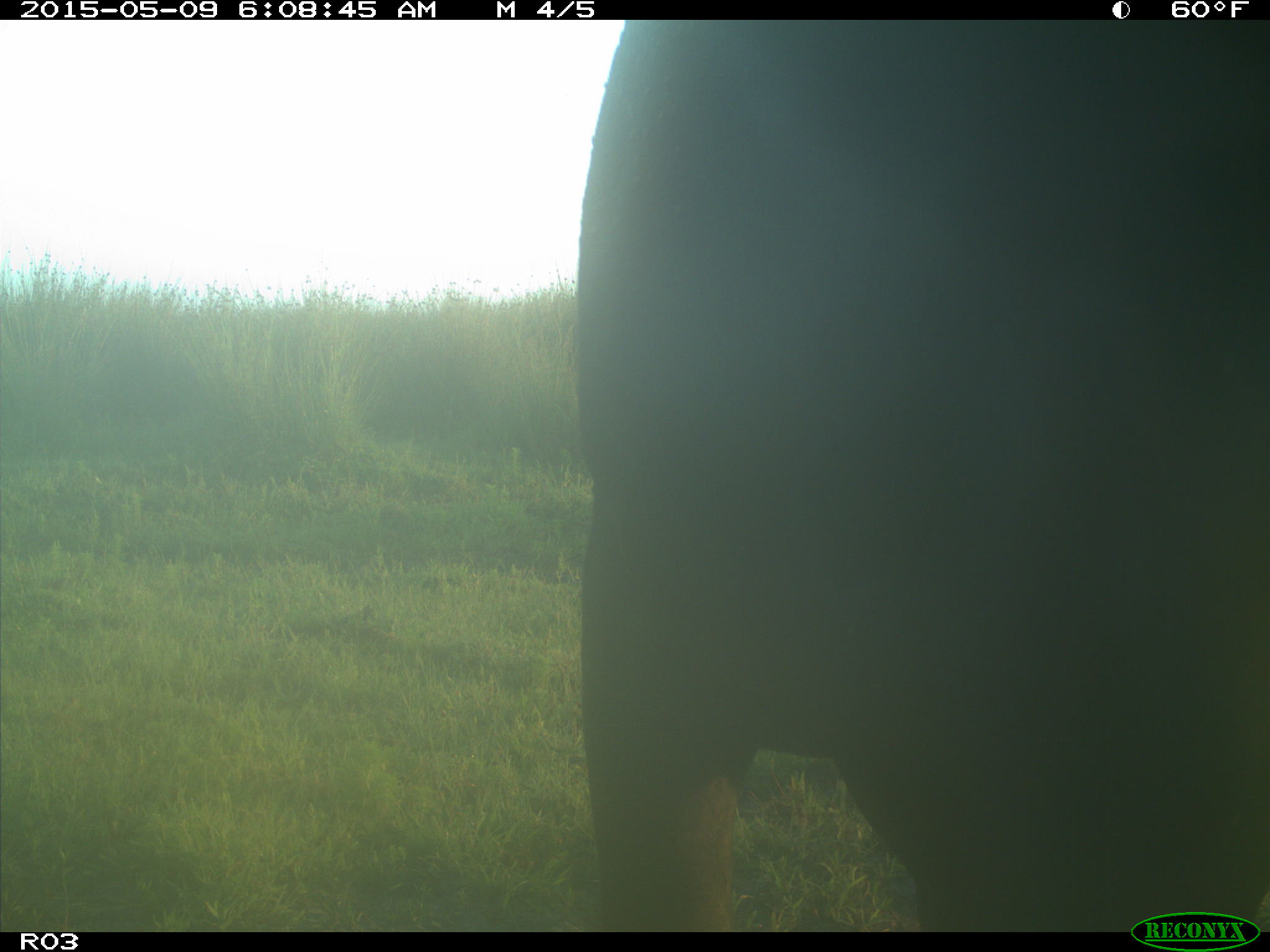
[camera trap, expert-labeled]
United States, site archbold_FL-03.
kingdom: Animalia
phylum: Chordata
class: Mammalia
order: Artiodactyla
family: Bovidae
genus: Bos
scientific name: Bos taurus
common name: domestic cow